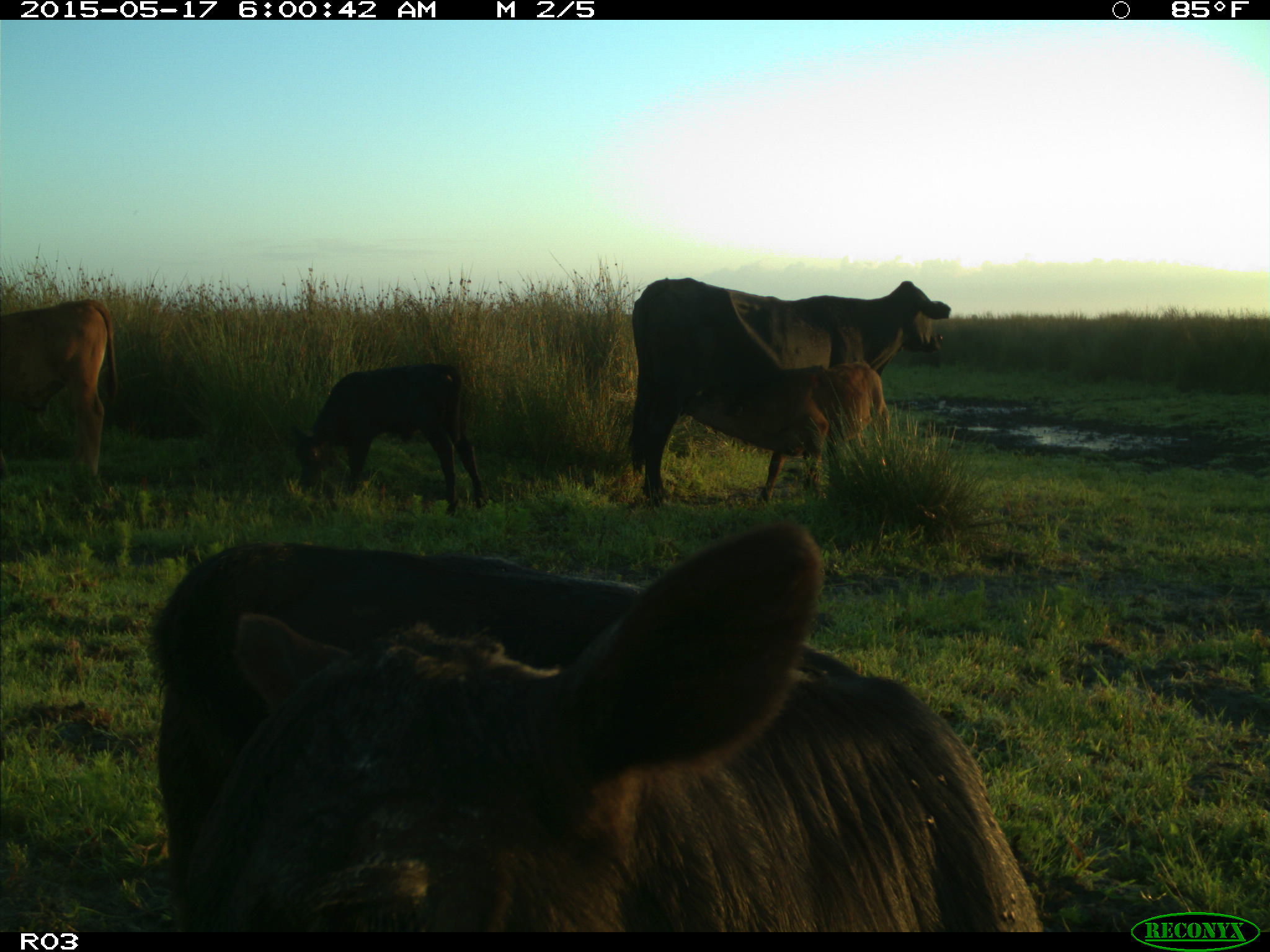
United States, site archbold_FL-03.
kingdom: Animalia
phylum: Chordata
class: Mammalia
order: Artiodactyla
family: Bovidae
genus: Bos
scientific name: Bos taurus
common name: domestic cow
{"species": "Bos taurus (domestic cow)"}